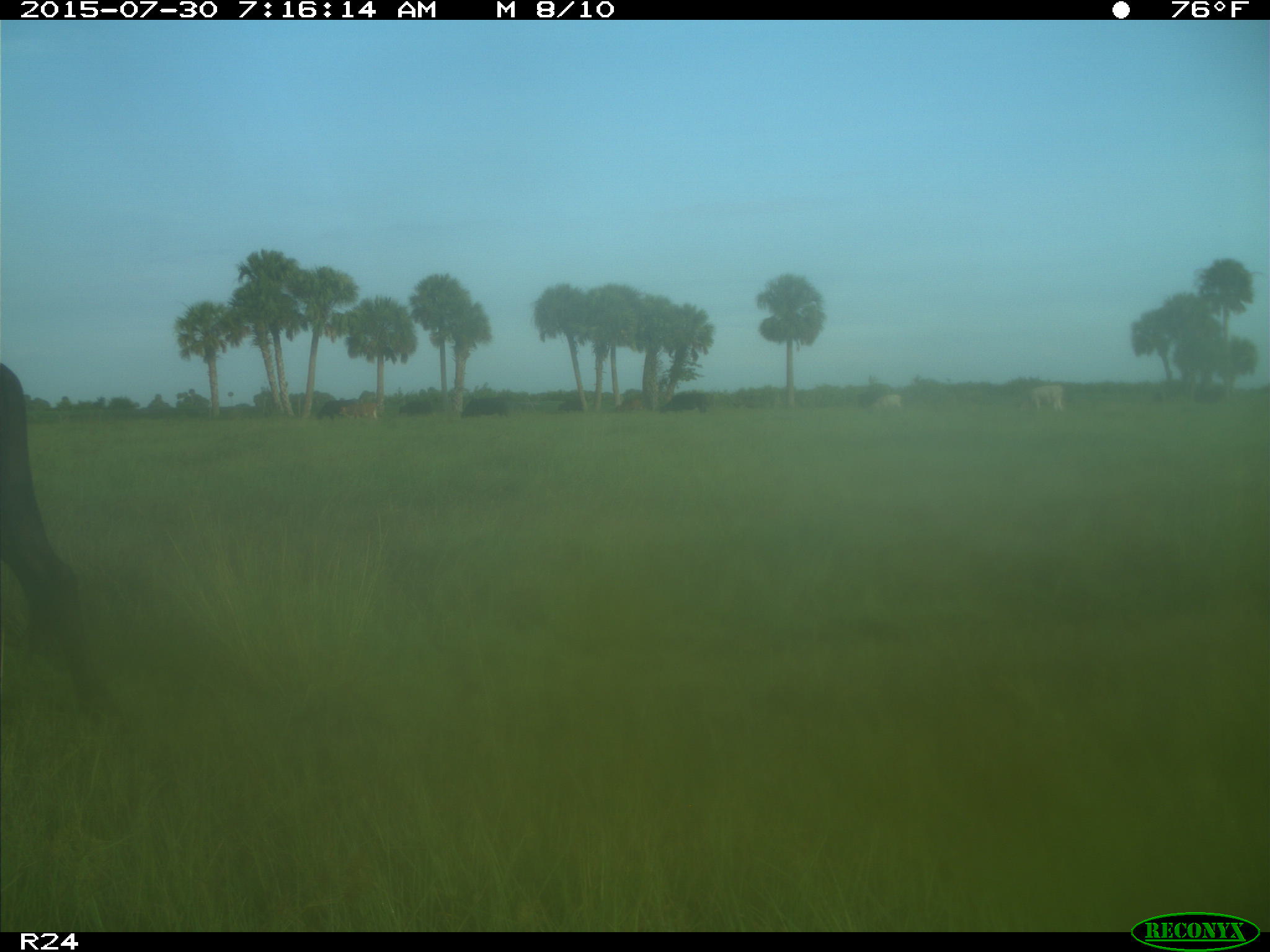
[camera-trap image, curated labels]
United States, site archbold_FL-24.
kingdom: Animalia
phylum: Chordata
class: Mammalia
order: Artiodactyla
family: Bovidae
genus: Bos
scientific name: Bos taurus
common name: domestic cow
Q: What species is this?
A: Bos taurus (domestic cow).